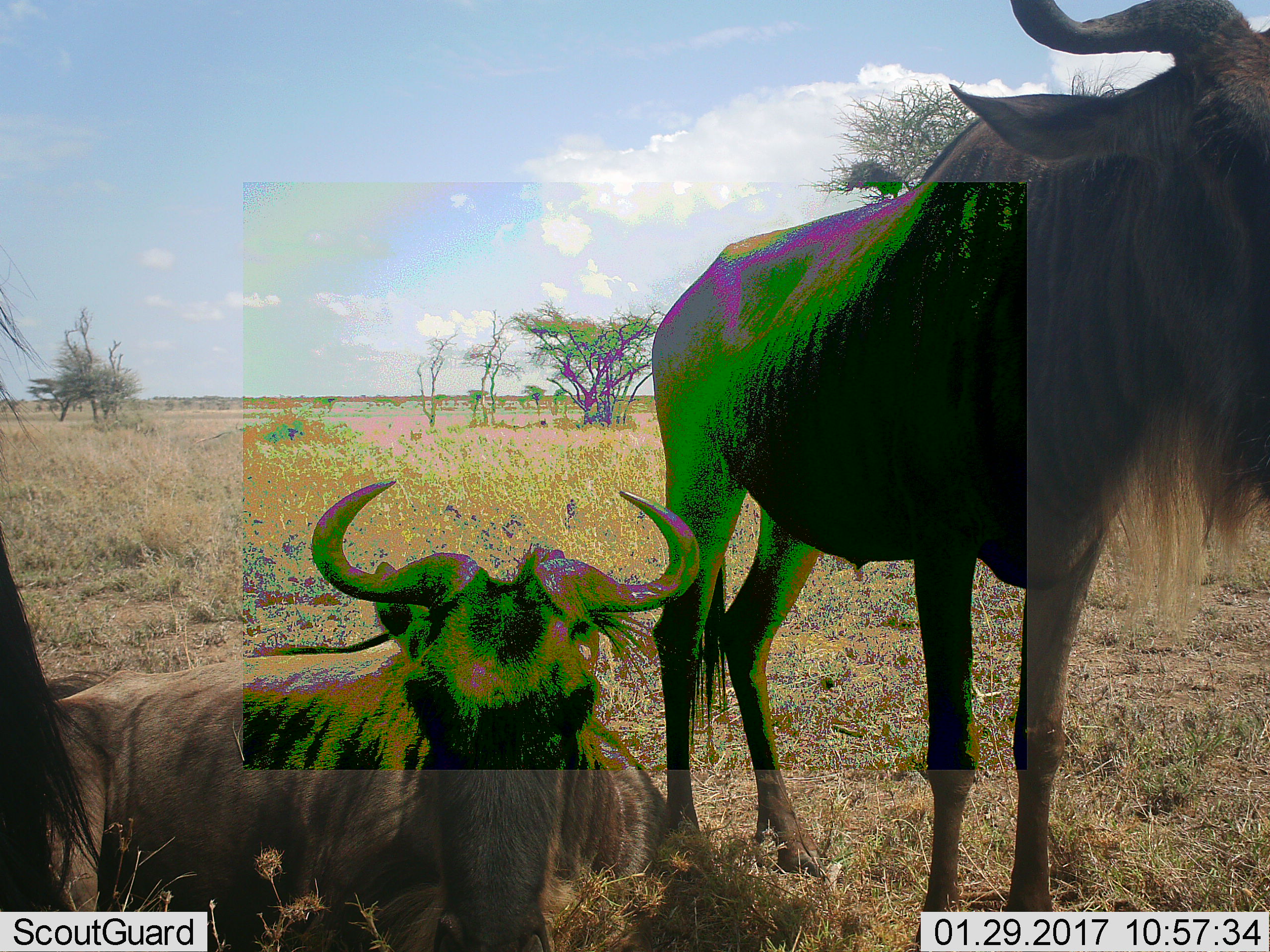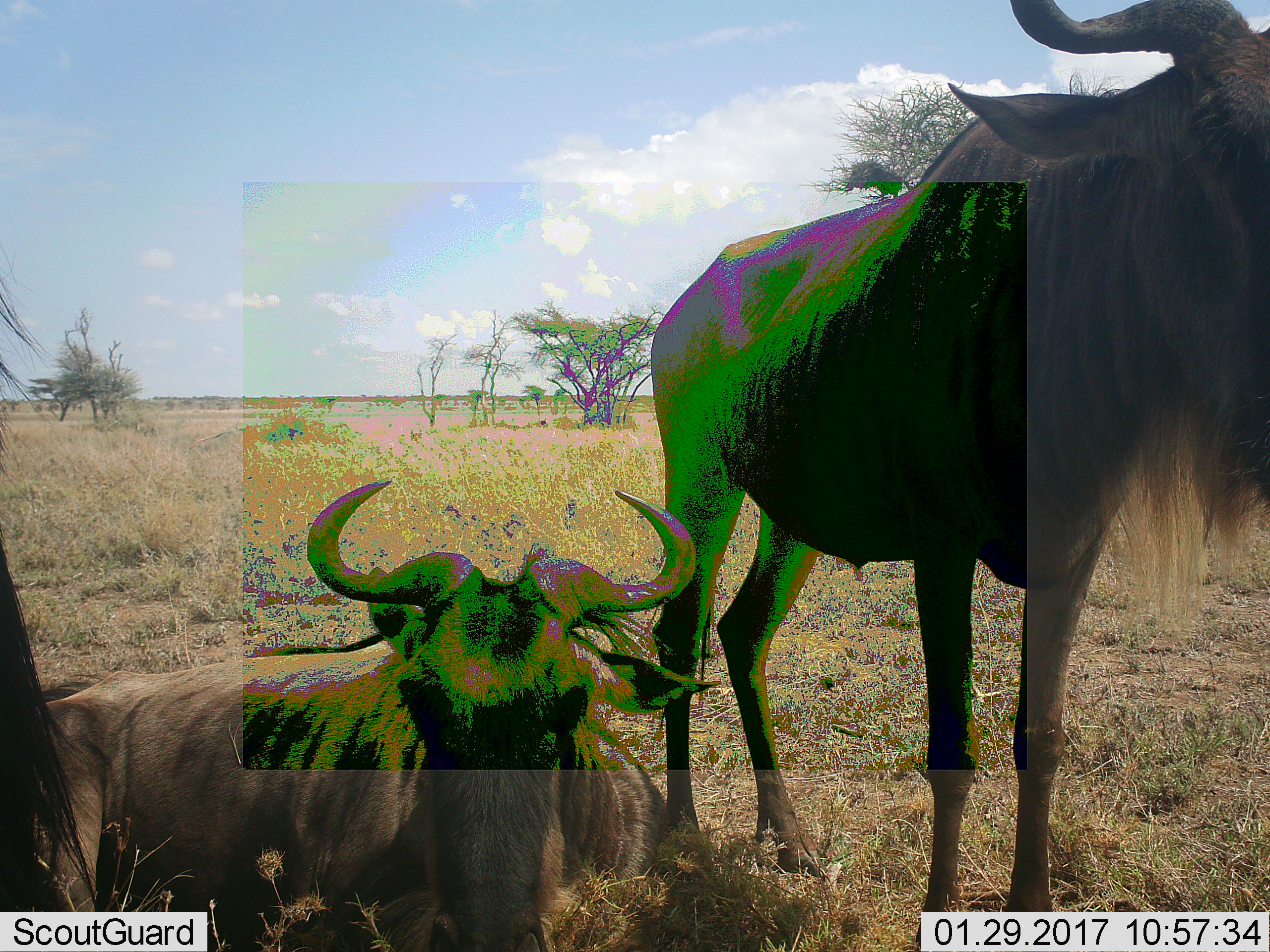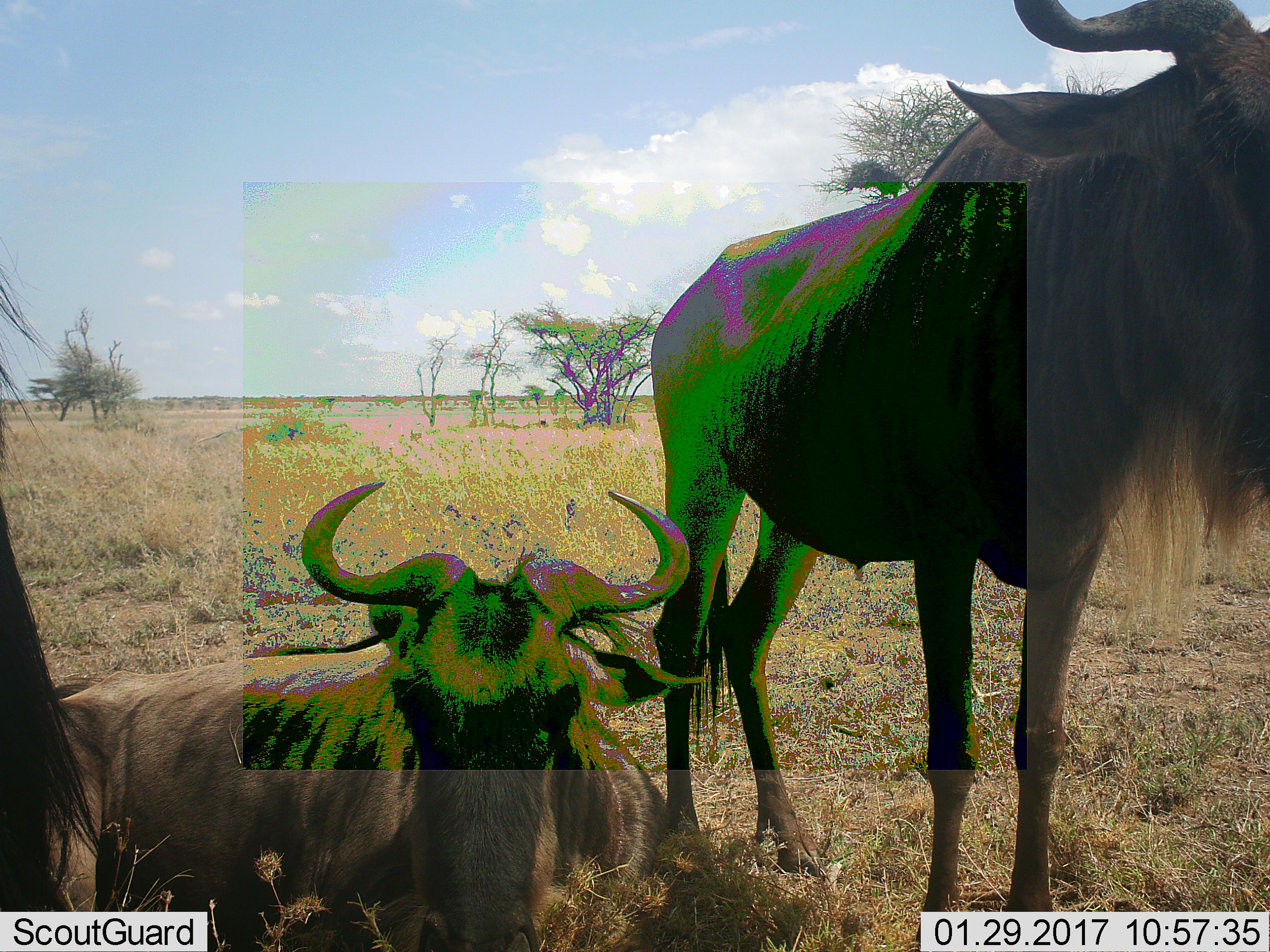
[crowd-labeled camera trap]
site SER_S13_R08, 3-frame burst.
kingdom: Animalia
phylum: Chordata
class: Mammalia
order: Artiodactyla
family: Bovidae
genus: Connochaetes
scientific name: Connochaetes taurinus taurinus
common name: blue wildebeest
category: wildebeestblue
Wildebeestblue (blue wildebeest) (Connochaetes taurinus taurinus), count 3. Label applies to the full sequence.